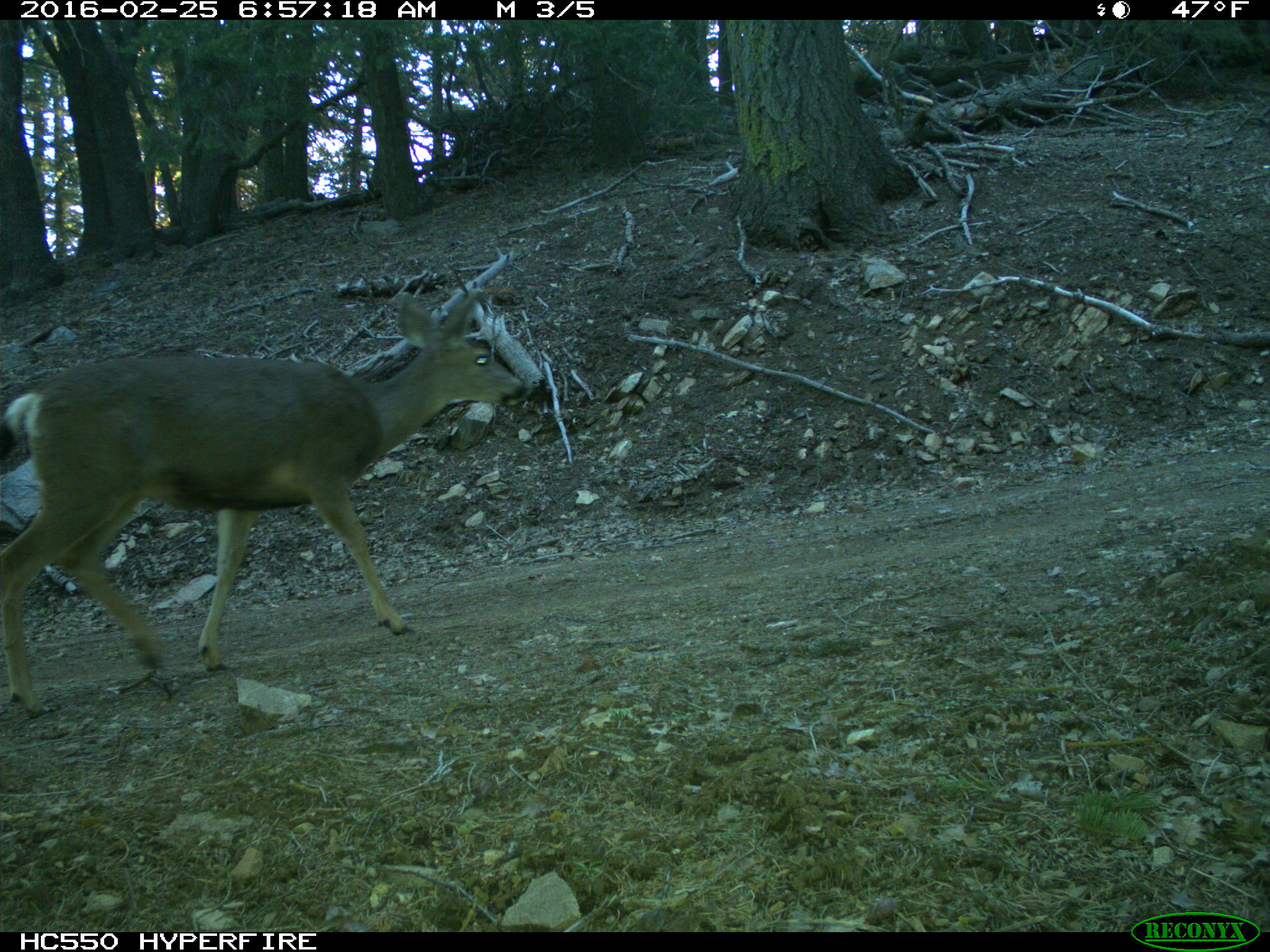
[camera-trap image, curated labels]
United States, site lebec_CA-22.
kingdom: Animalia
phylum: Chordata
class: Mammalia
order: Artiodactyla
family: Cervidae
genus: Odocoileus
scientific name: Odocoileus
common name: deer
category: unidentified deer